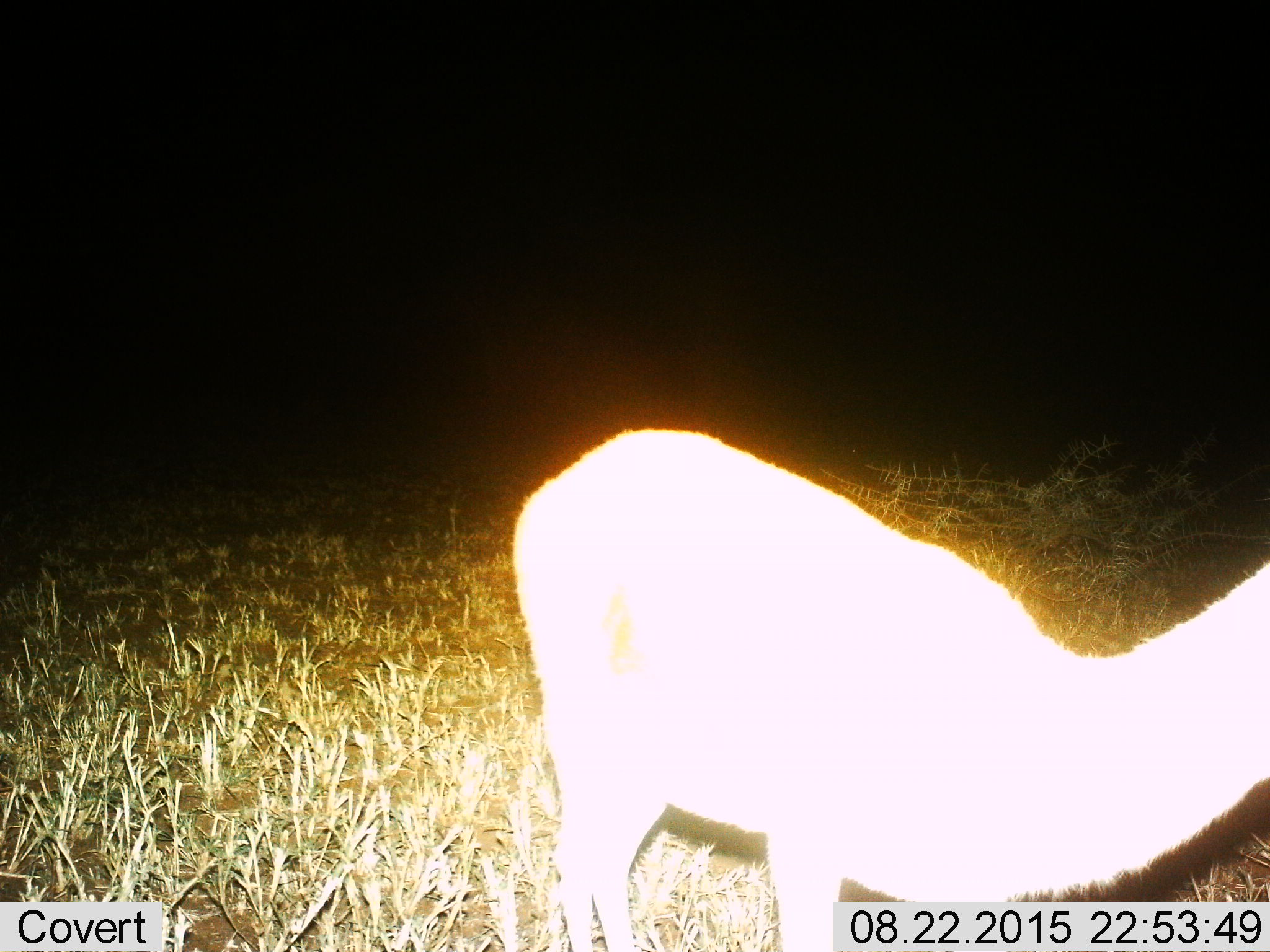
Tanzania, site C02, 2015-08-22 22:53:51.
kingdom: Animalia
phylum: Chordata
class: Mammalia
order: Artiodactyla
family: Bovidae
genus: Eudorcas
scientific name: Eudorcas thomsonii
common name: thomson's gazelle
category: gazellethomsons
Gazellethomsons (thomson's gazelle) (Eudorcas thomsonii), count 1. Behavior (volunteer vote fractions): standing 85%, resting 0%, moving 15%, interacting 0%. Young present (vote fraction): 0%. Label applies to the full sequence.